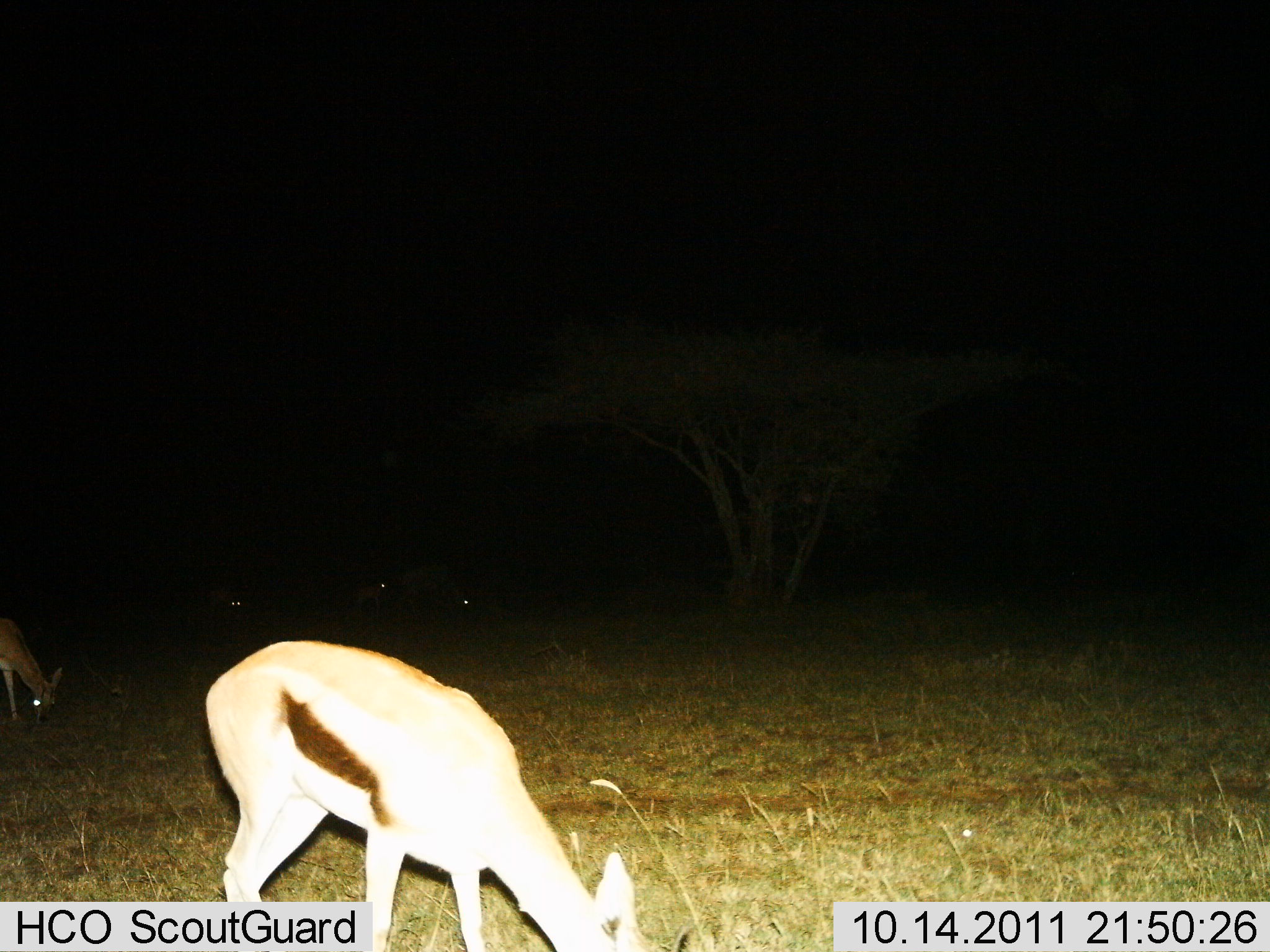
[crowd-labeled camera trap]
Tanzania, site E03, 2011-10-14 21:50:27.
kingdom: Animalia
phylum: Chordata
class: Mammalia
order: Artiodactyla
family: Bovidae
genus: Eudorcas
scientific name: Eudorcas thomsonii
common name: thomson's gazelle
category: gazellethomsons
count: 5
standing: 55%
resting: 0%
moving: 0%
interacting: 0%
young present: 0%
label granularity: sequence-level